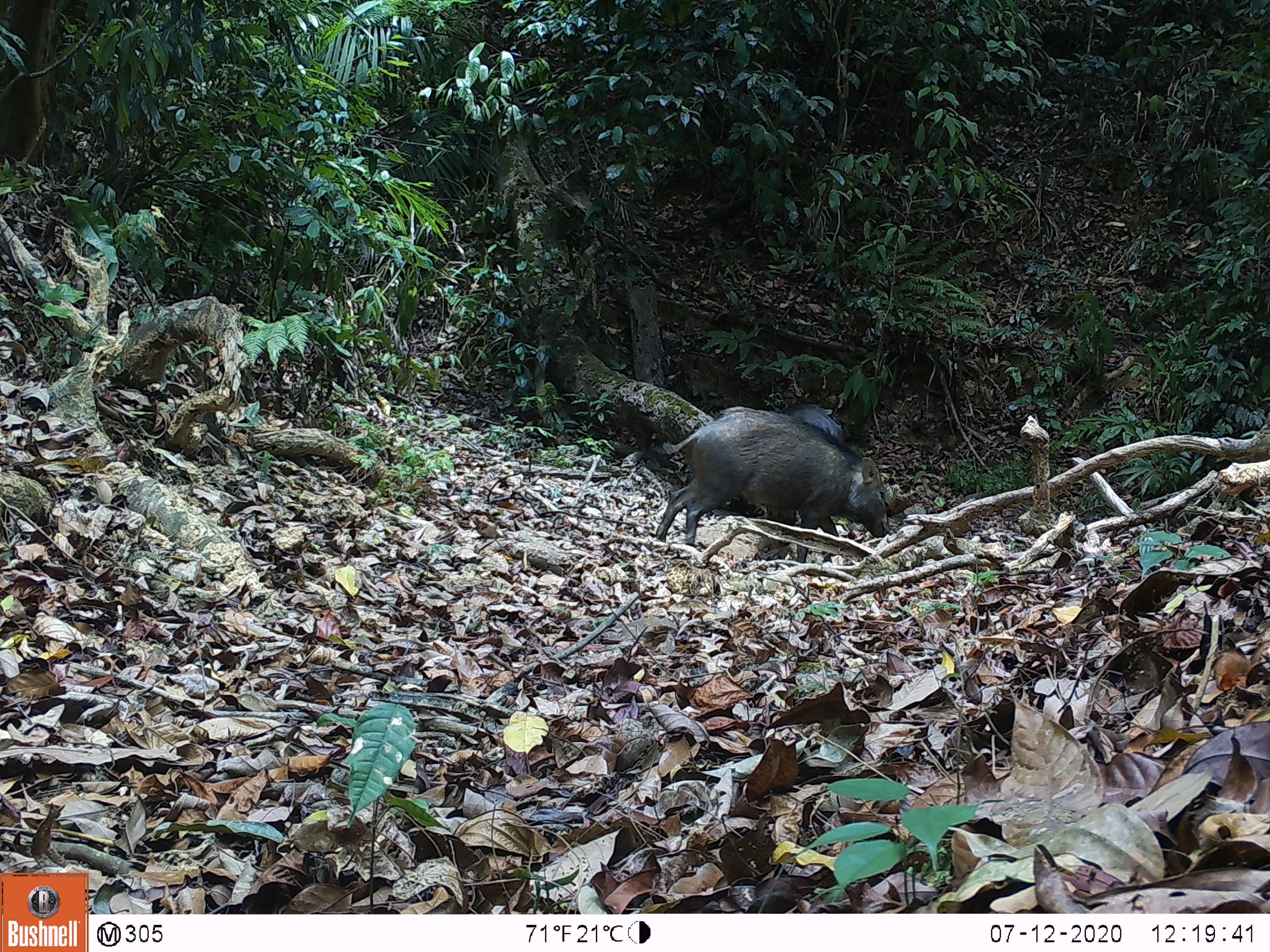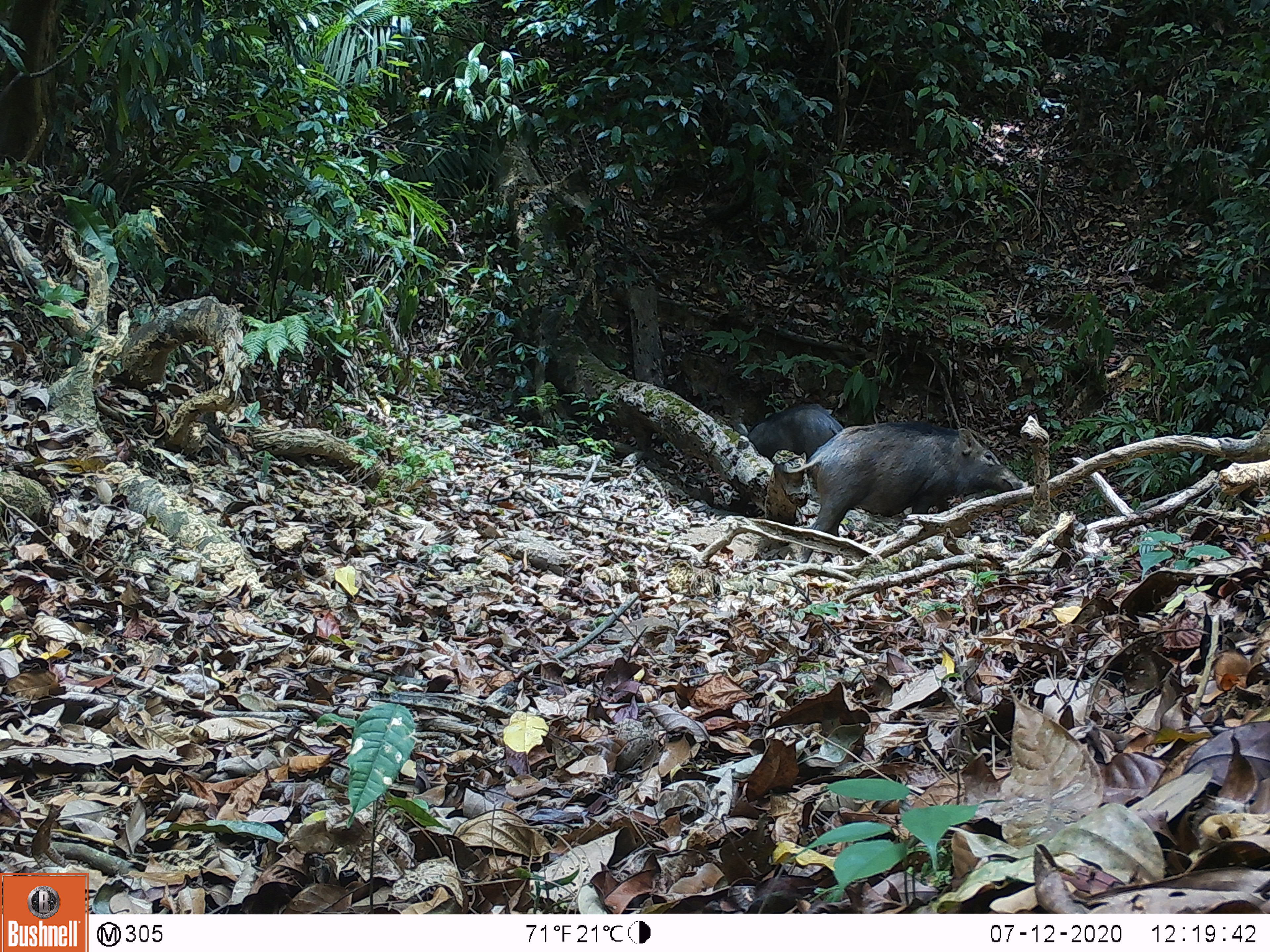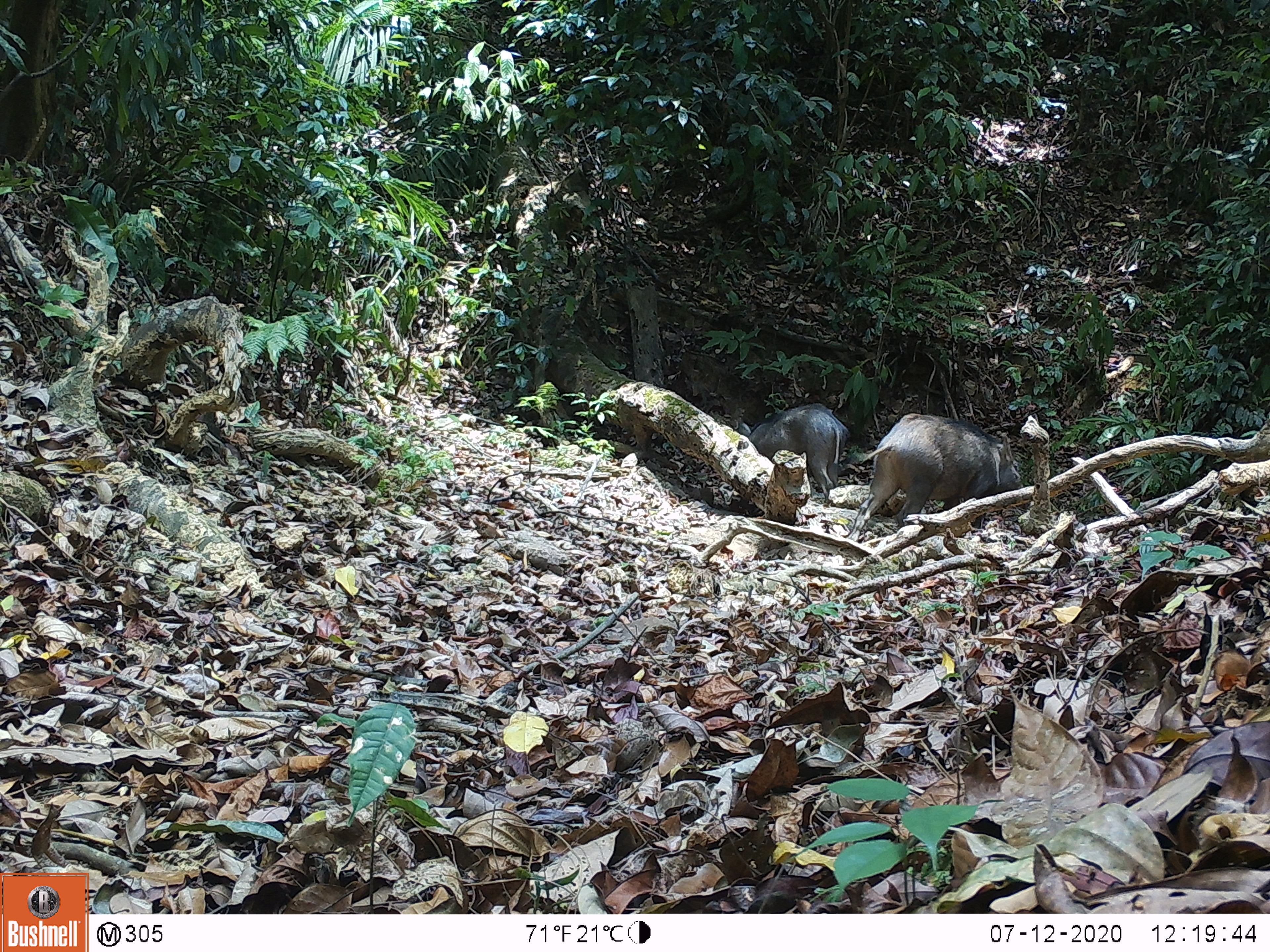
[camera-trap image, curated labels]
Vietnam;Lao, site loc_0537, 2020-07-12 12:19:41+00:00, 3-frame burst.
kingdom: Animalia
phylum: Chordata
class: Mammalia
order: Artiodactyla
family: Suidae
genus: Sus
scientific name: Sus scrofa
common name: eurasian wild pig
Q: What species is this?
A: Eurasian wild pig (Sus scrofa).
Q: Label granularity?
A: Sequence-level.